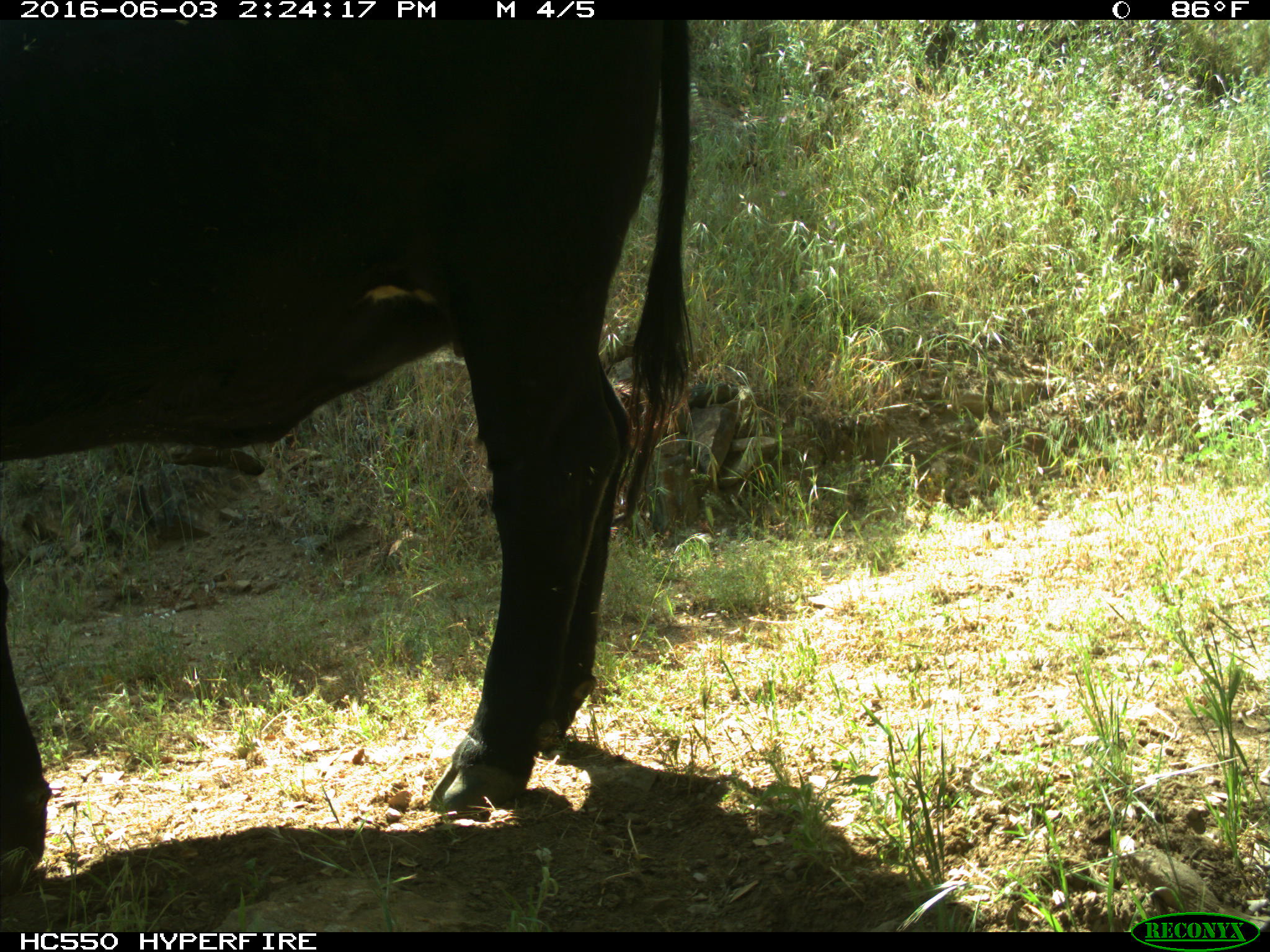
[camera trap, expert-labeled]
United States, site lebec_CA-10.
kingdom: Animalia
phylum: Chordata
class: Mammalia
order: Artiodactyla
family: Bovidae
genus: Bos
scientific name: Bos taurus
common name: domestic cow